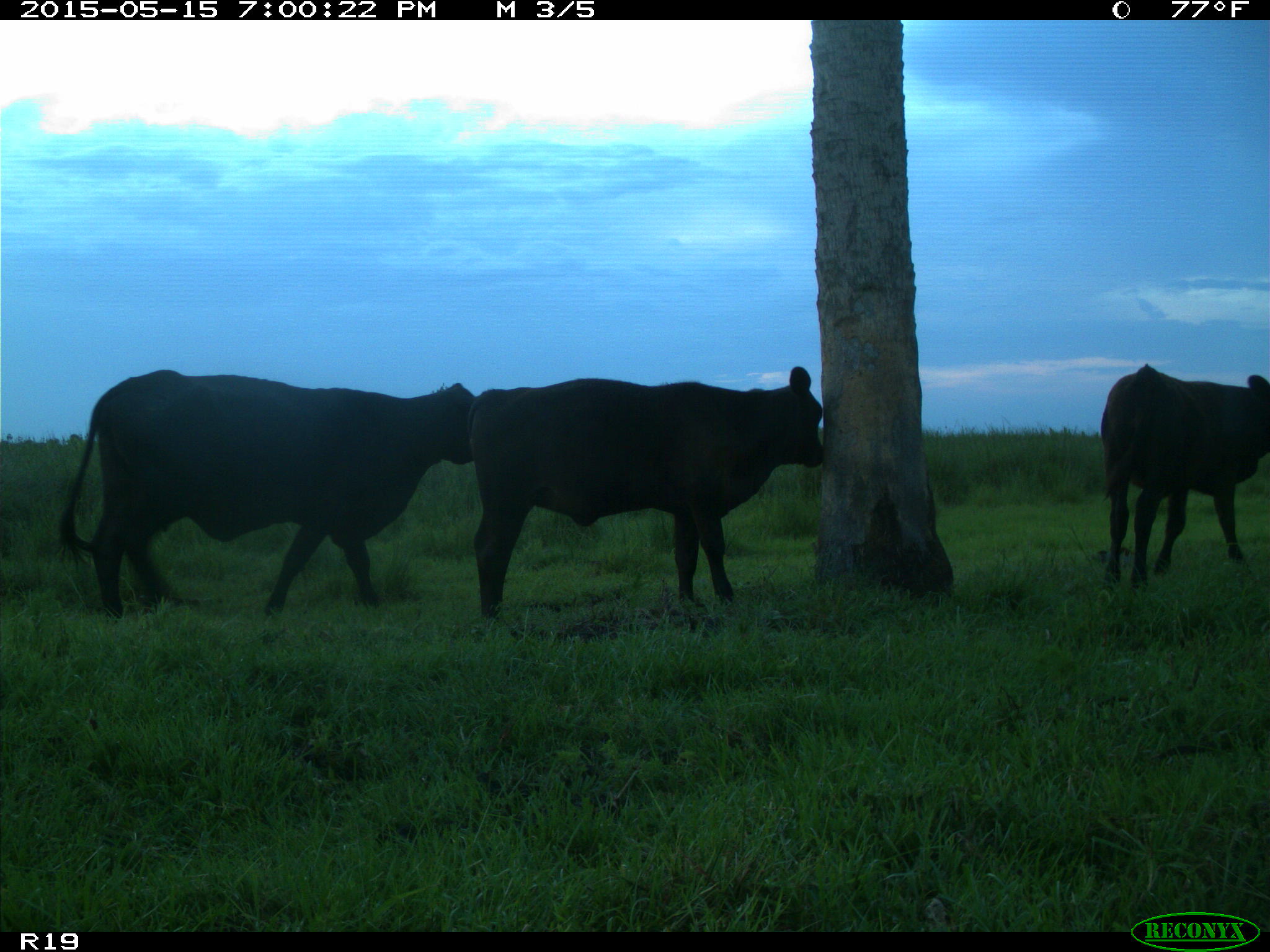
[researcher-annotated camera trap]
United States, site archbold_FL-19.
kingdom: Animalia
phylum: Chordata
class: Mammalia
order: Artiodactyla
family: Bovidae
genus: Bos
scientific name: Bos taurus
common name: domestic cow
Bos taurus (domestic cow).